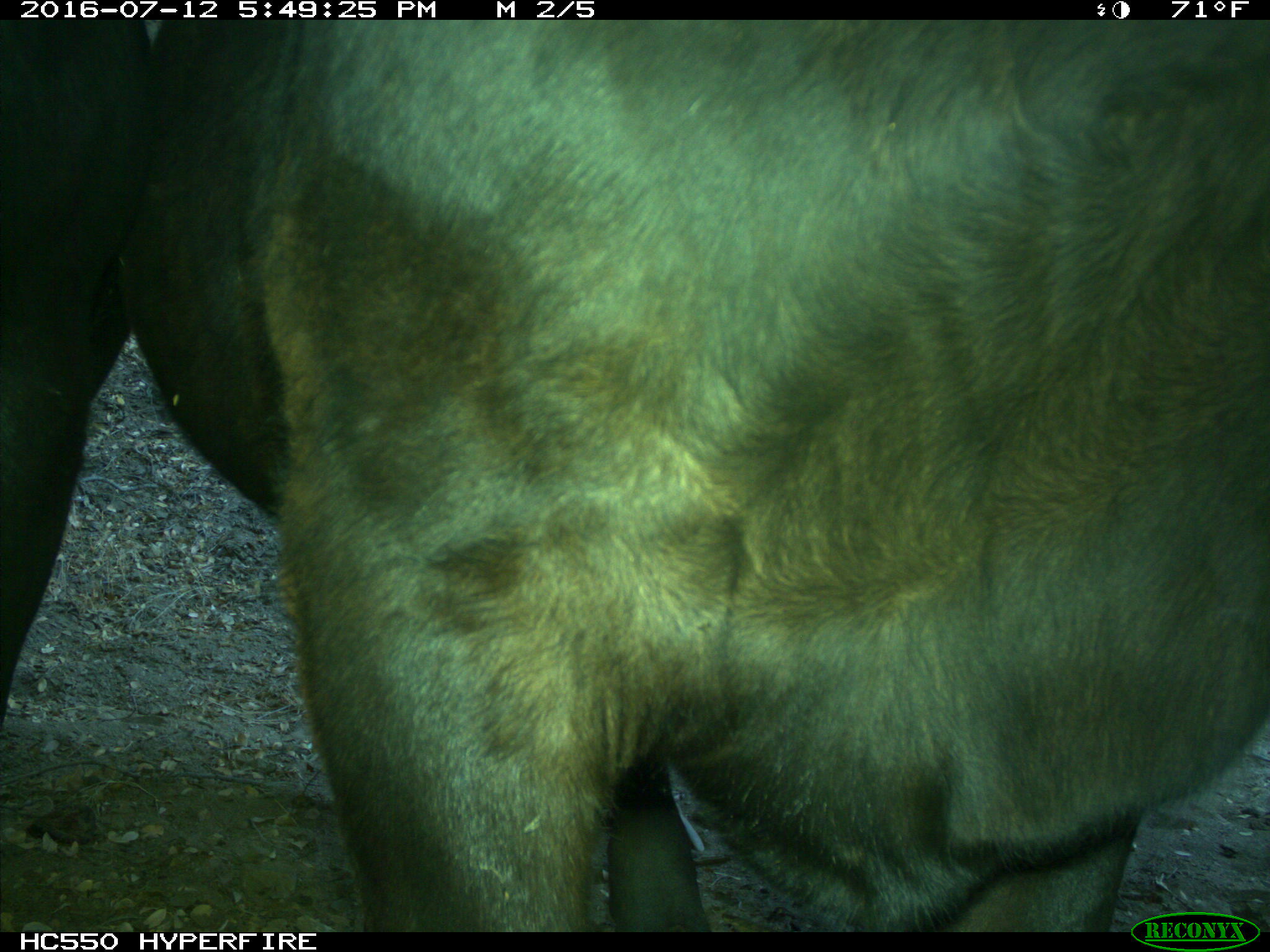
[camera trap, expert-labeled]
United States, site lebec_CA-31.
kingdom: Animalia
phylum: Chordata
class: Mammalia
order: Artiodactyla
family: Bovidae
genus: Bos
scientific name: Bos taurus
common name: domestic cow